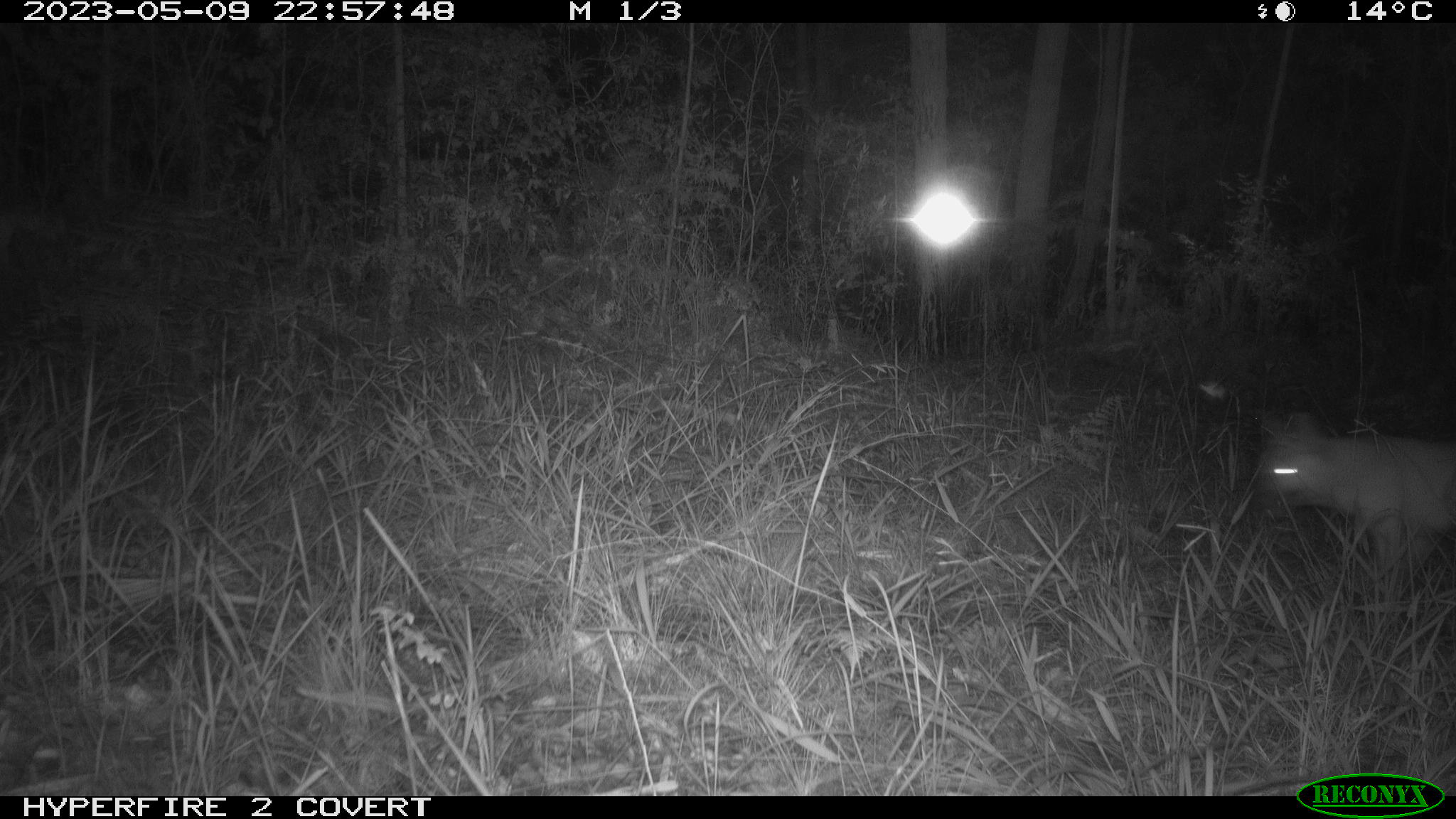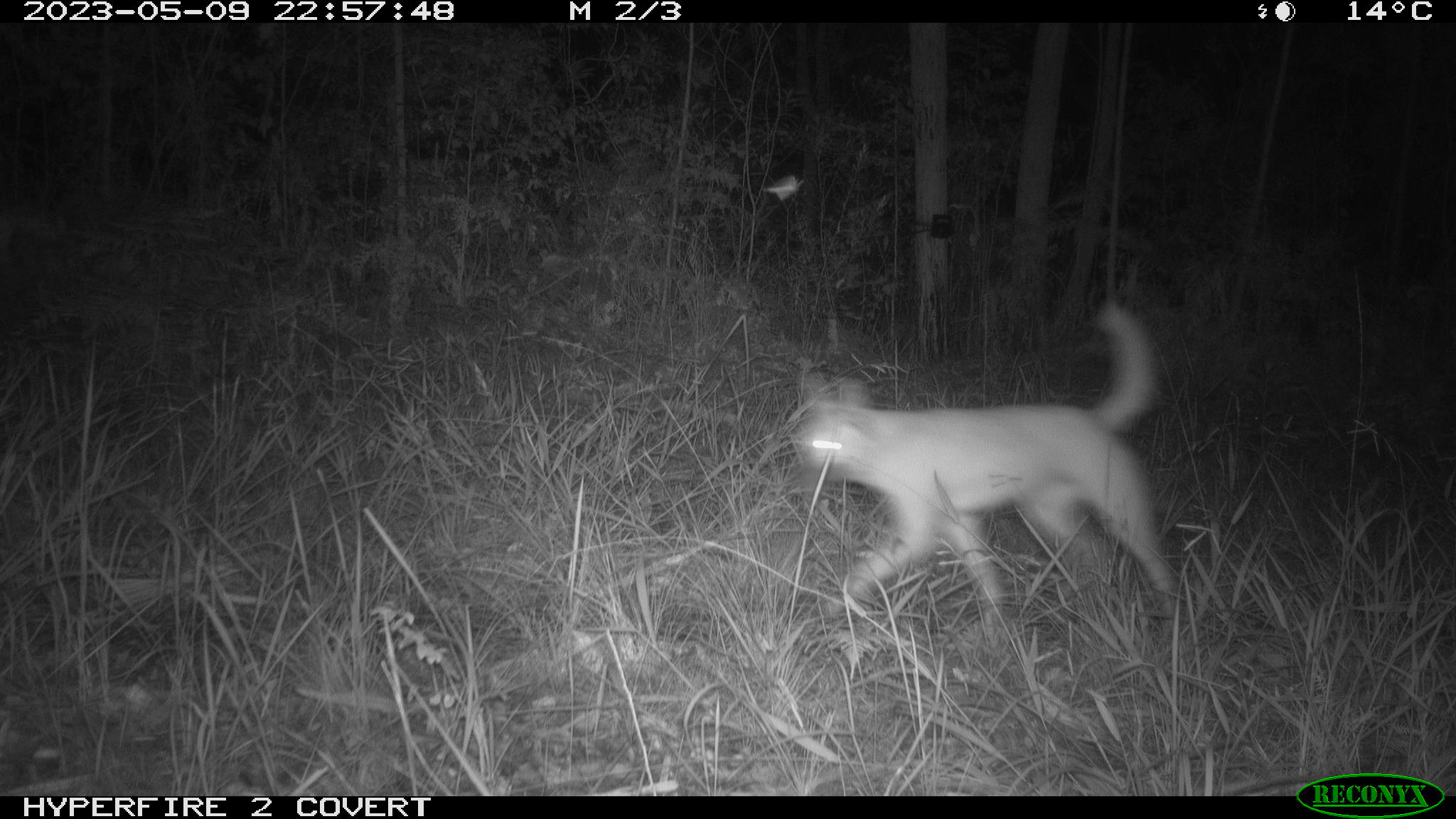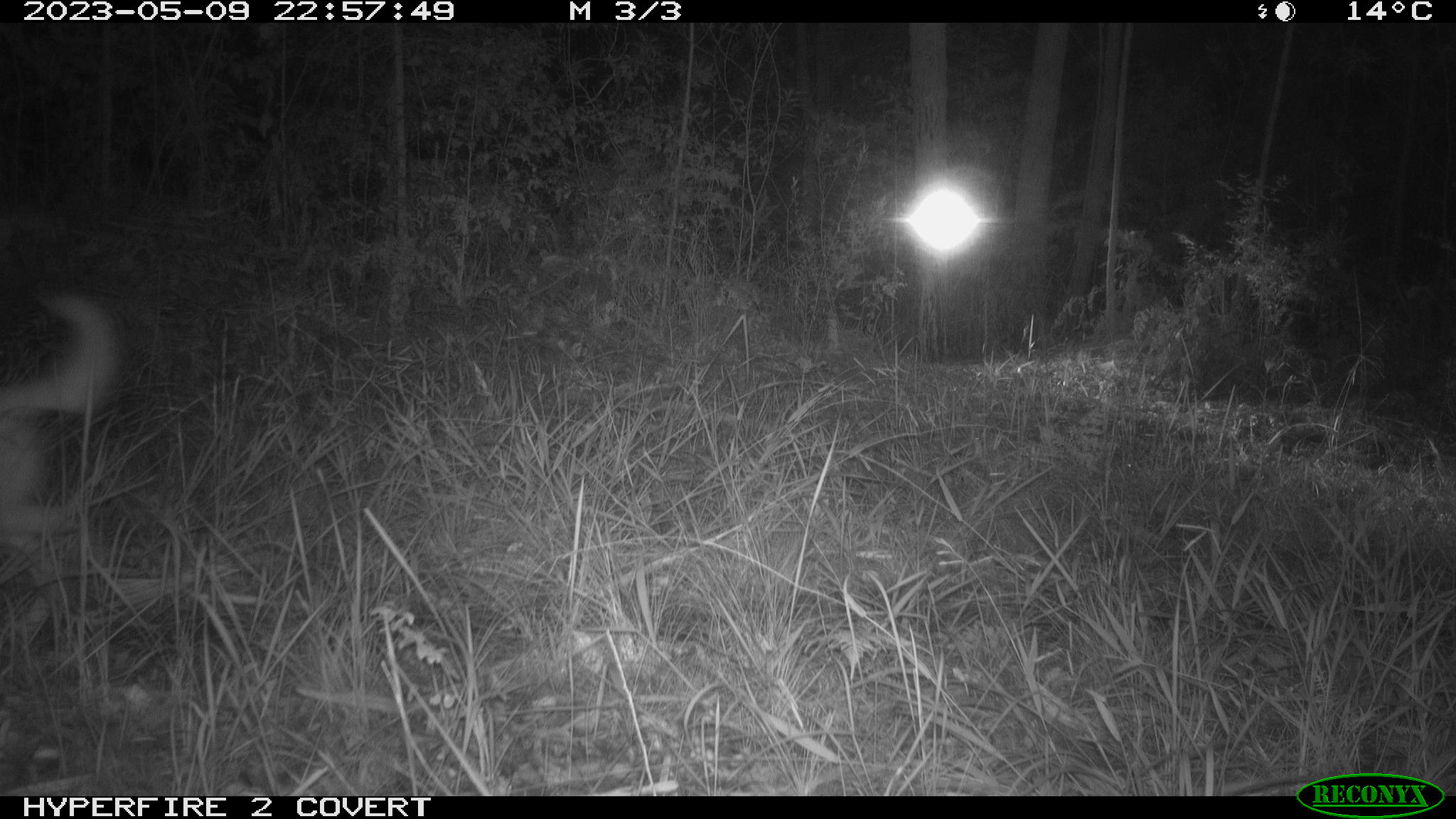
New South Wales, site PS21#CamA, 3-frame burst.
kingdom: Animalia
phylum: Chordata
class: Mammalia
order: Carnivora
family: Canidae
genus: Canis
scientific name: Canis familiaris dingo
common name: dingo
Dingo (Canis familiaris dingo).